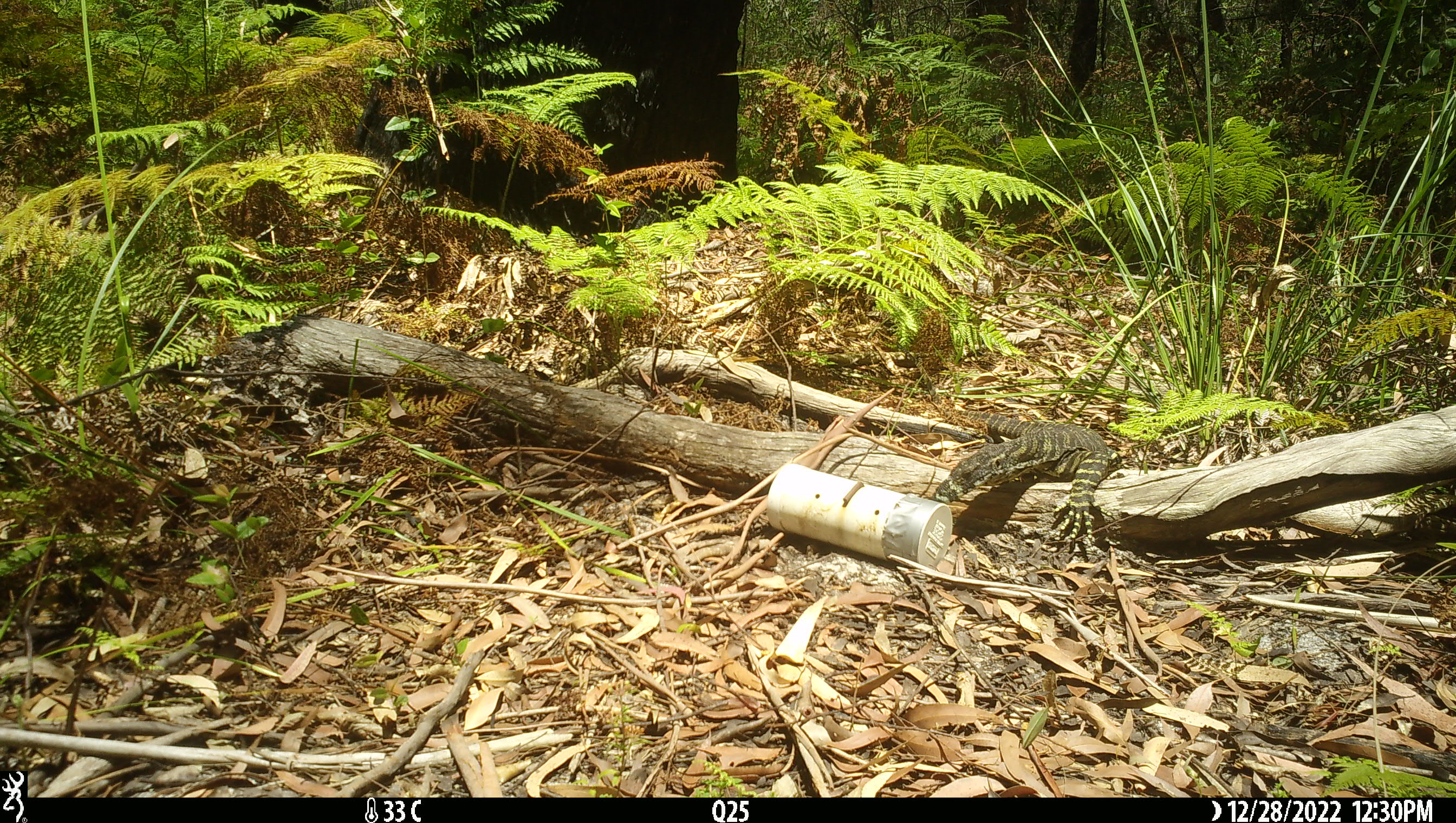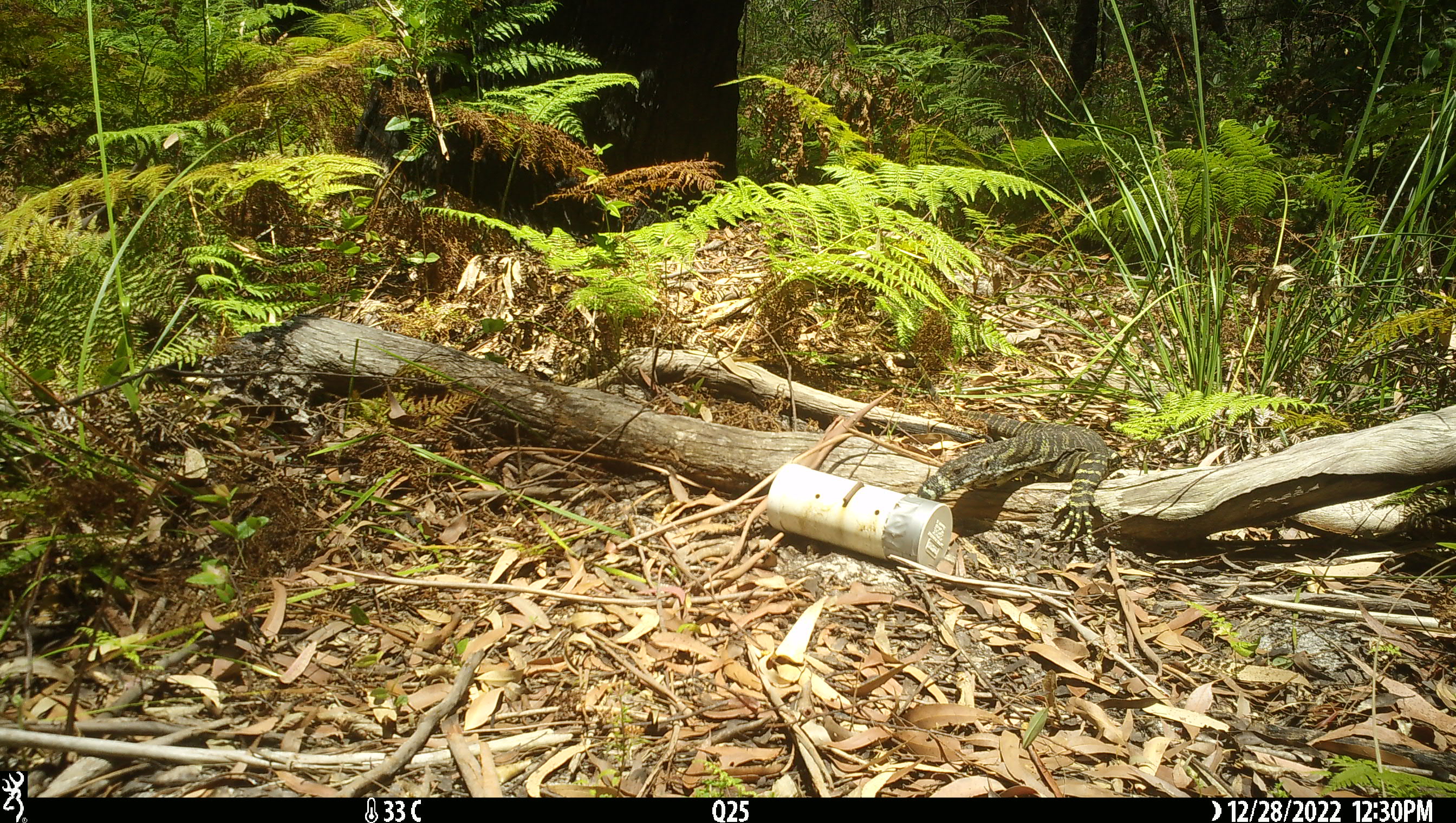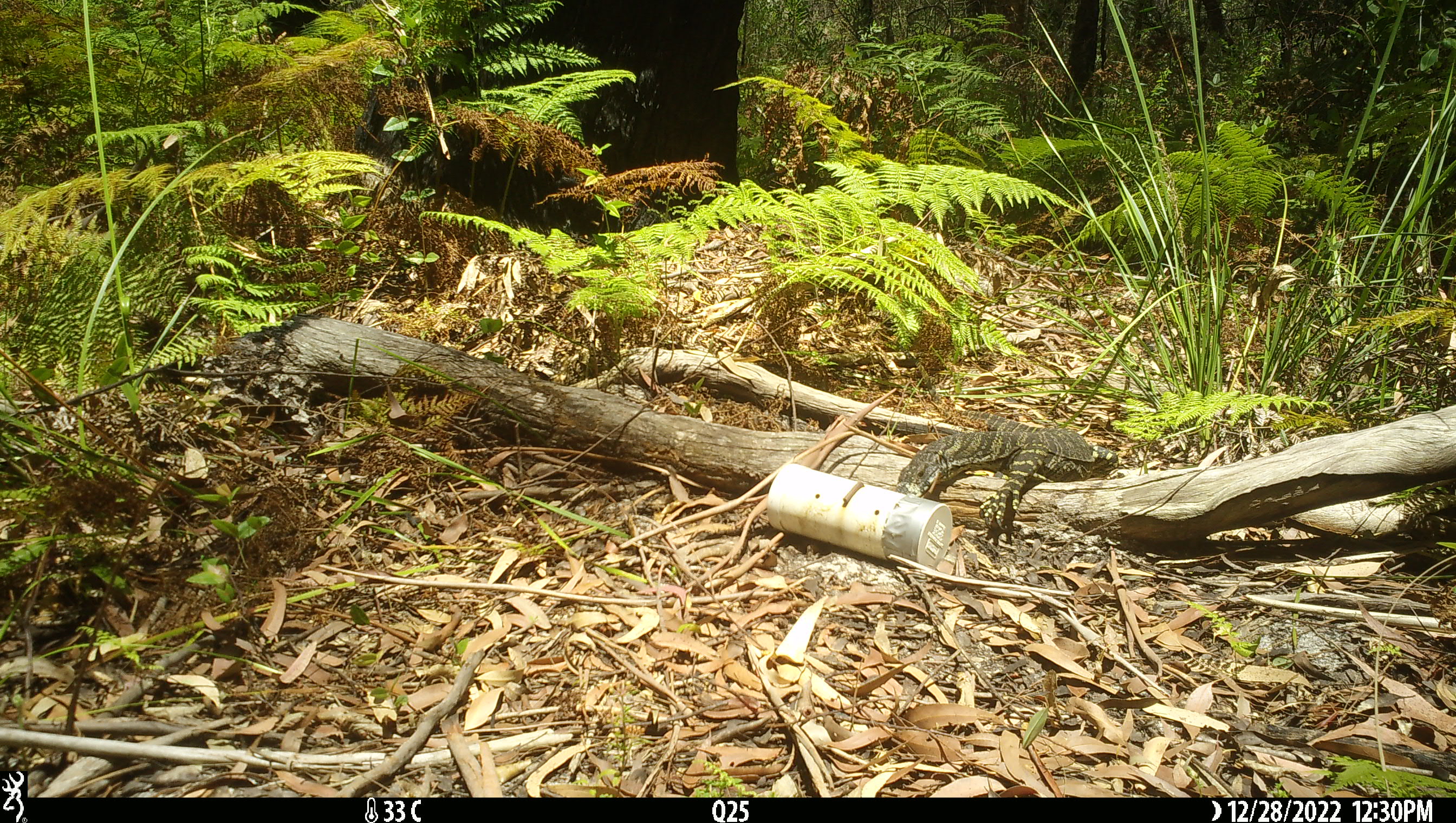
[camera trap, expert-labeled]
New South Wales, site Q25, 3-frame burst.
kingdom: Animalia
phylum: Chordata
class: Reptilia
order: Squamata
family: Varanidae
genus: Varanus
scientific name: Varanus varius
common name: lace monitor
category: goanna